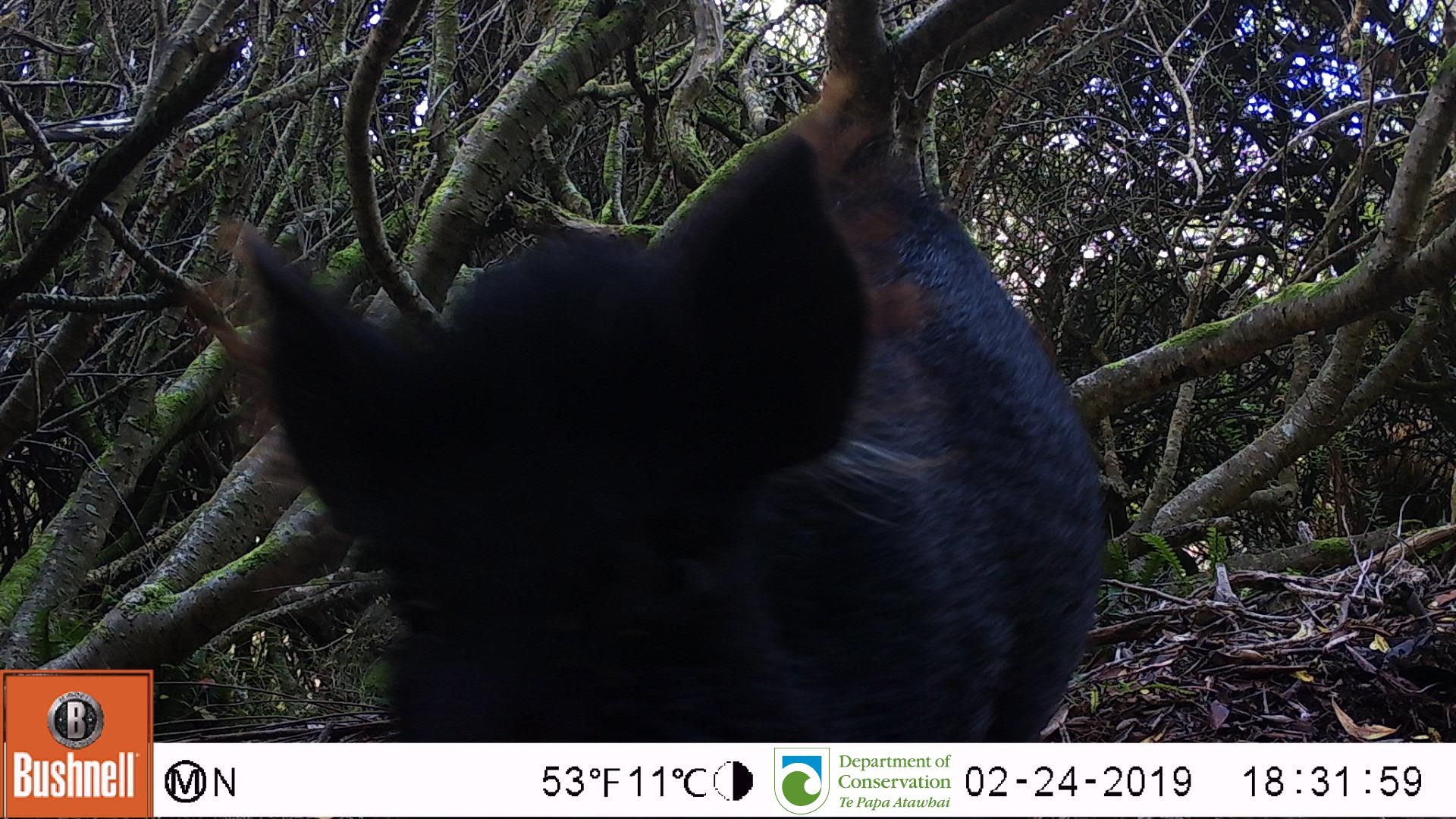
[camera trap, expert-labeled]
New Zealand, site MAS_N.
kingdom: Animalia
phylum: Chordata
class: Mammalia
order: Artiodactyla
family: Suidae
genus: Sus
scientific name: Sus scrofa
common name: pig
Pig (Sus scrofa).